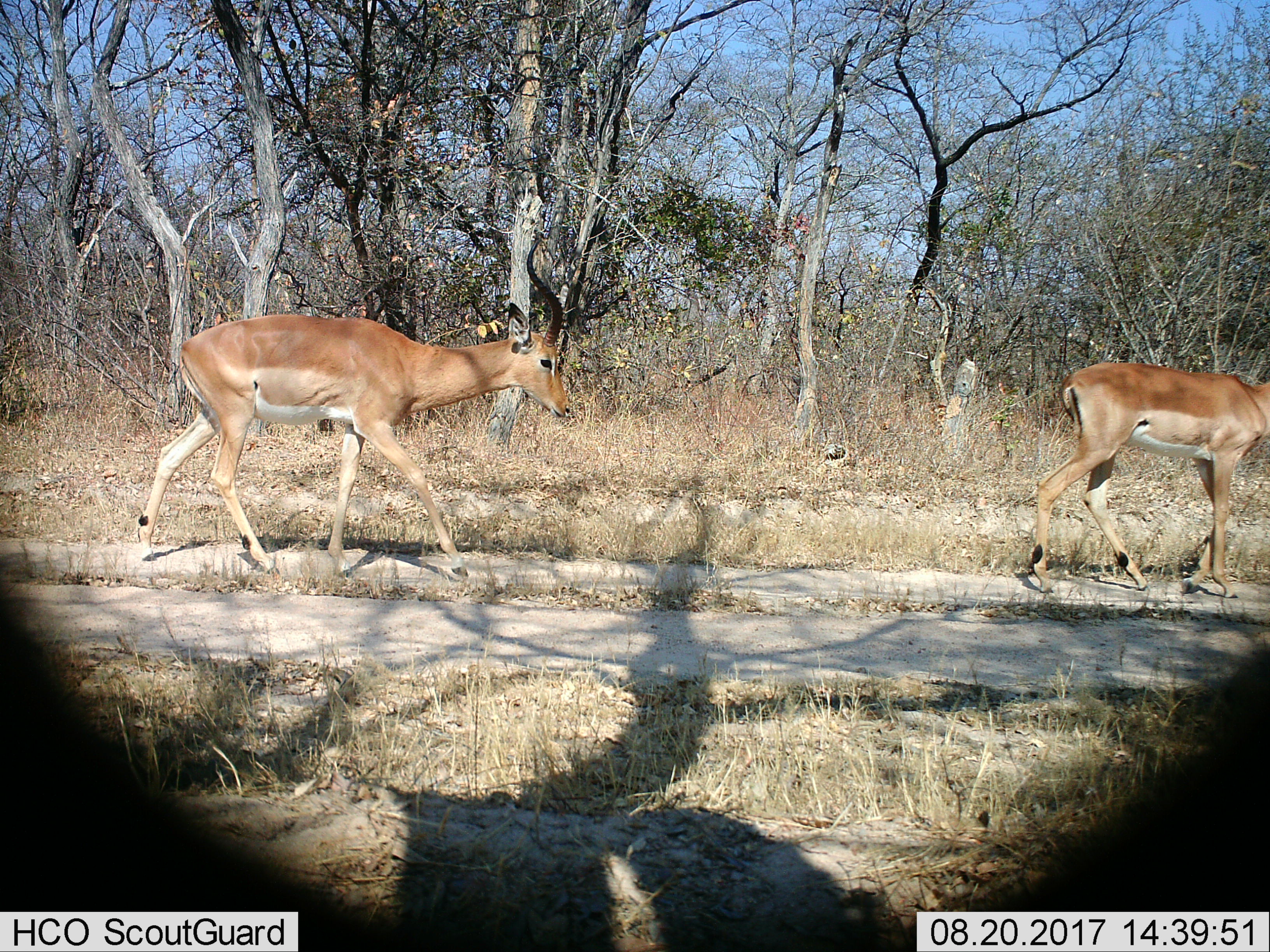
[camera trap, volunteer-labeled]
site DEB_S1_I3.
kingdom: Animalia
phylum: Chordata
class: Mammalia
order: Artiodactyla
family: Bovidae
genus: Aepyceros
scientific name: Aepyceros melampus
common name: impala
Impala (Aepyceros melampus), count 2. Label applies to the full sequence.